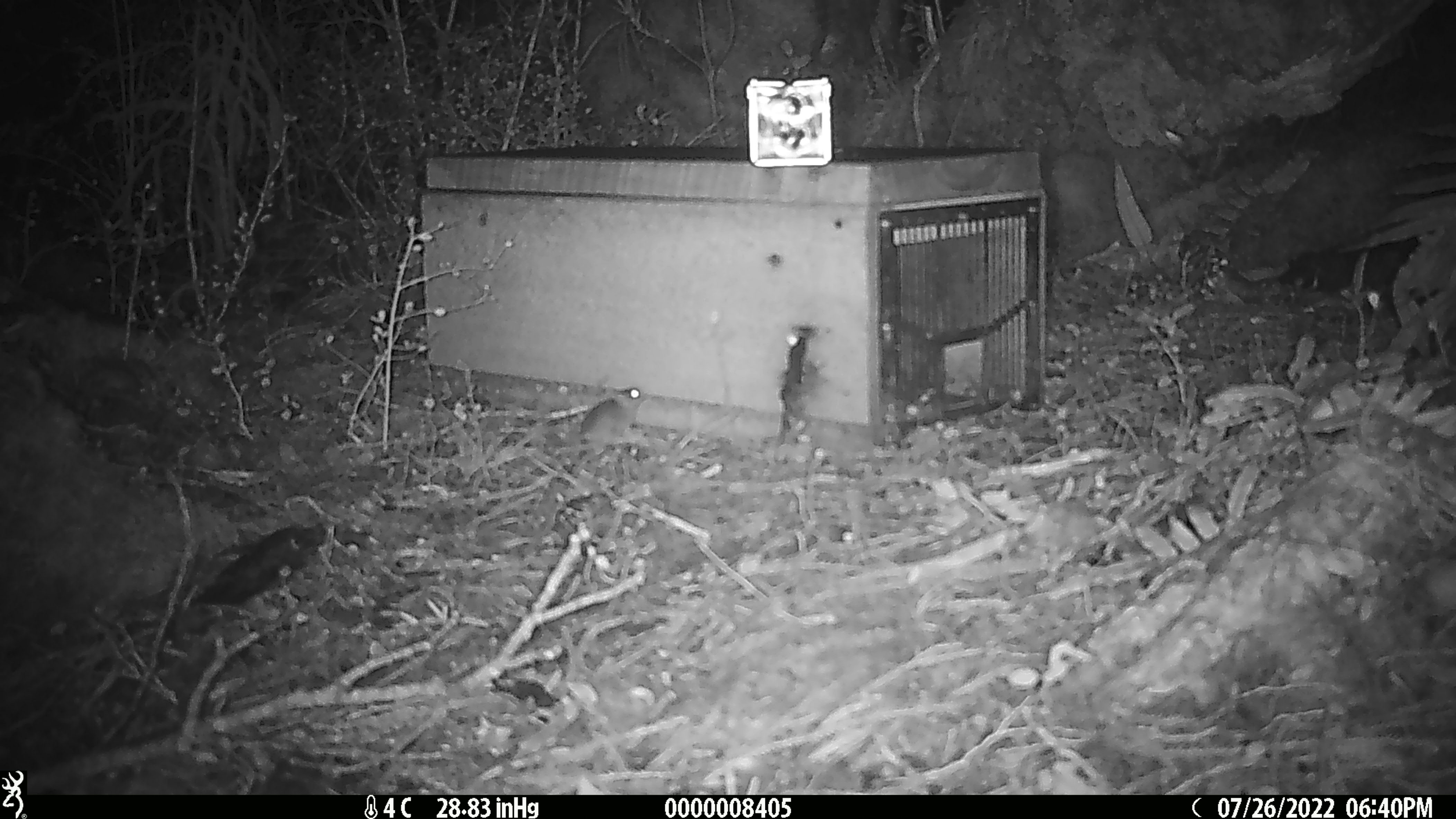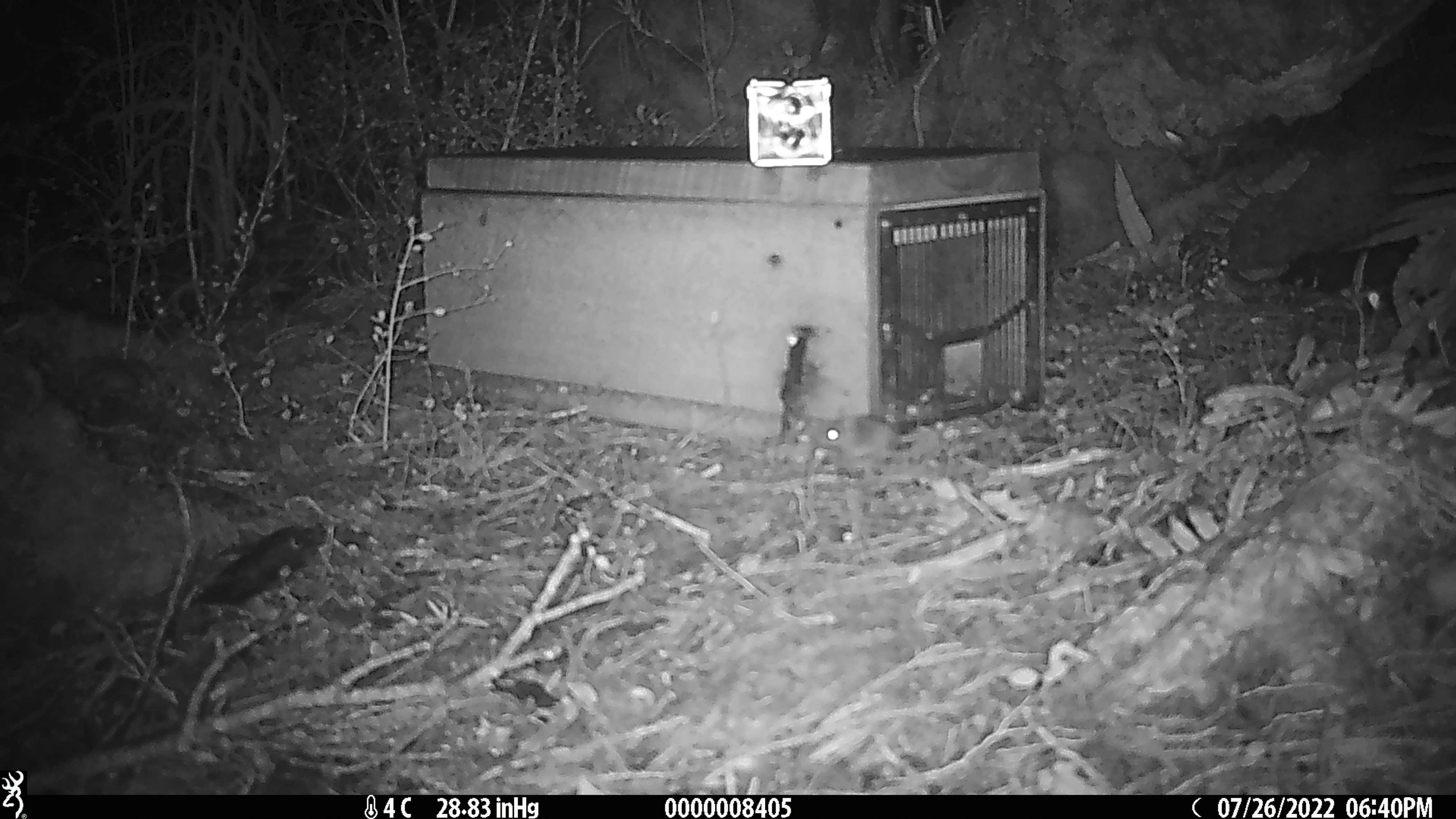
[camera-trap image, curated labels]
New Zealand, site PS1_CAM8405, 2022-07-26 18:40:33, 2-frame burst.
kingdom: Animalia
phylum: Chordata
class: Mammalia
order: Rodentia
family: Muridae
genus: Mus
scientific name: Mus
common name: mouse